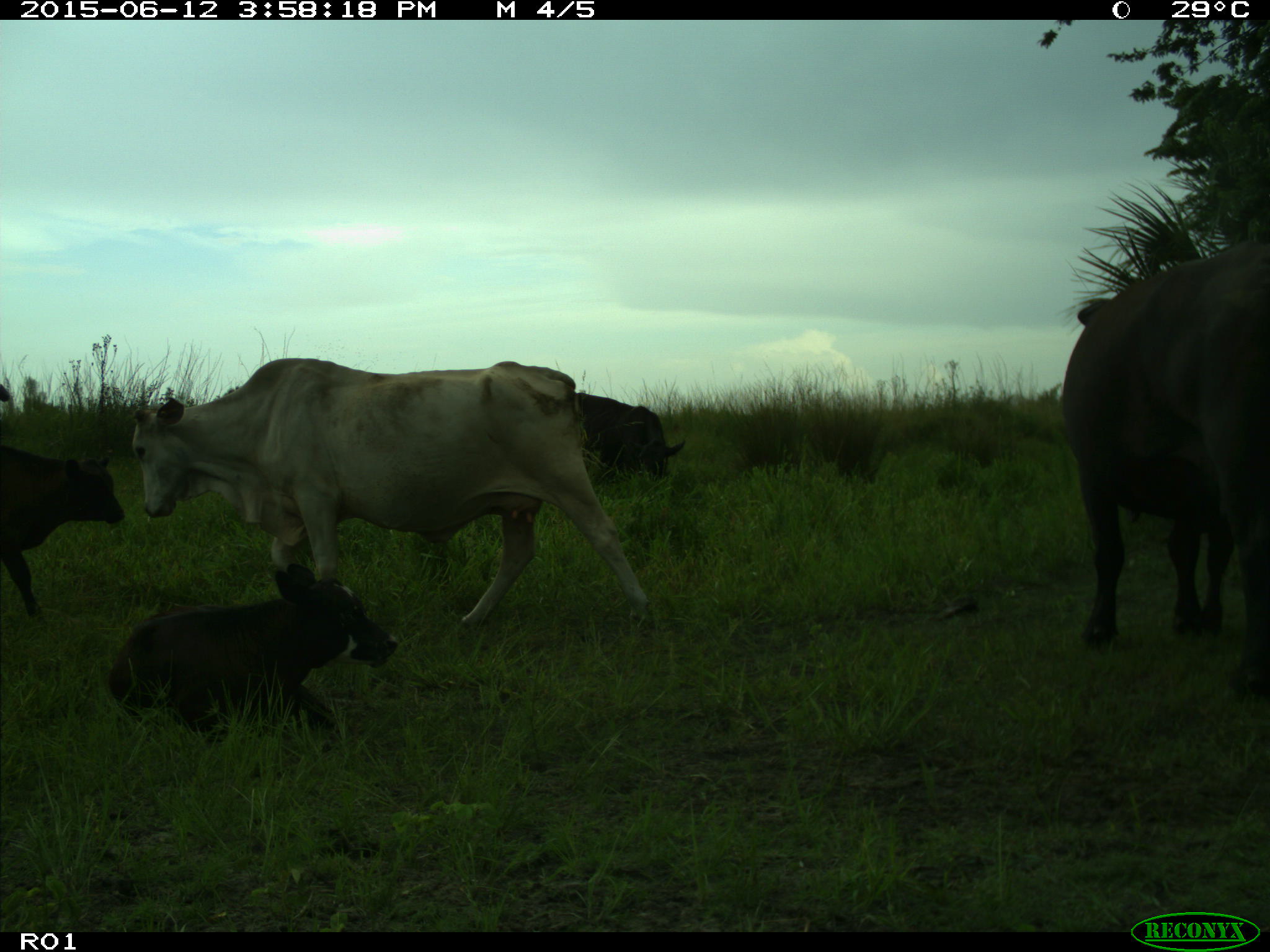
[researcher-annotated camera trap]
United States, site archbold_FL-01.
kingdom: Animalia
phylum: Chordata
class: Mammalia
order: Artiodactyla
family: Bovidae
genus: Bos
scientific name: Bos taurus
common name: domestic cow